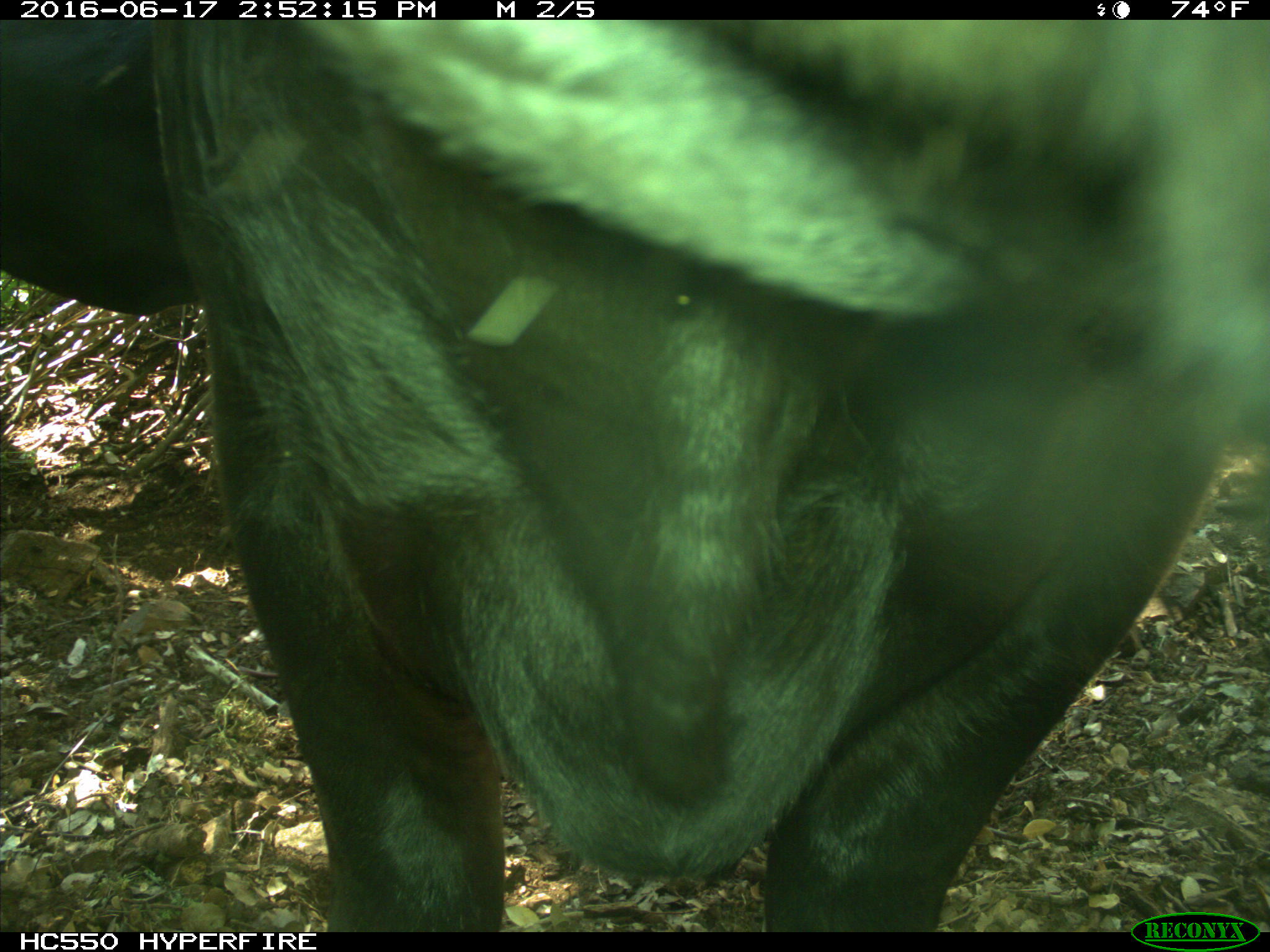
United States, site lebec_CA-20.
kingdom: Animalia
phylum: Chordata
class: Mammalia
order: Artiodactyla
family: Bovidae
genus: Bos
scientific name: Bos taurus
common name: domestic cow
Bos taurus (domestic cow).